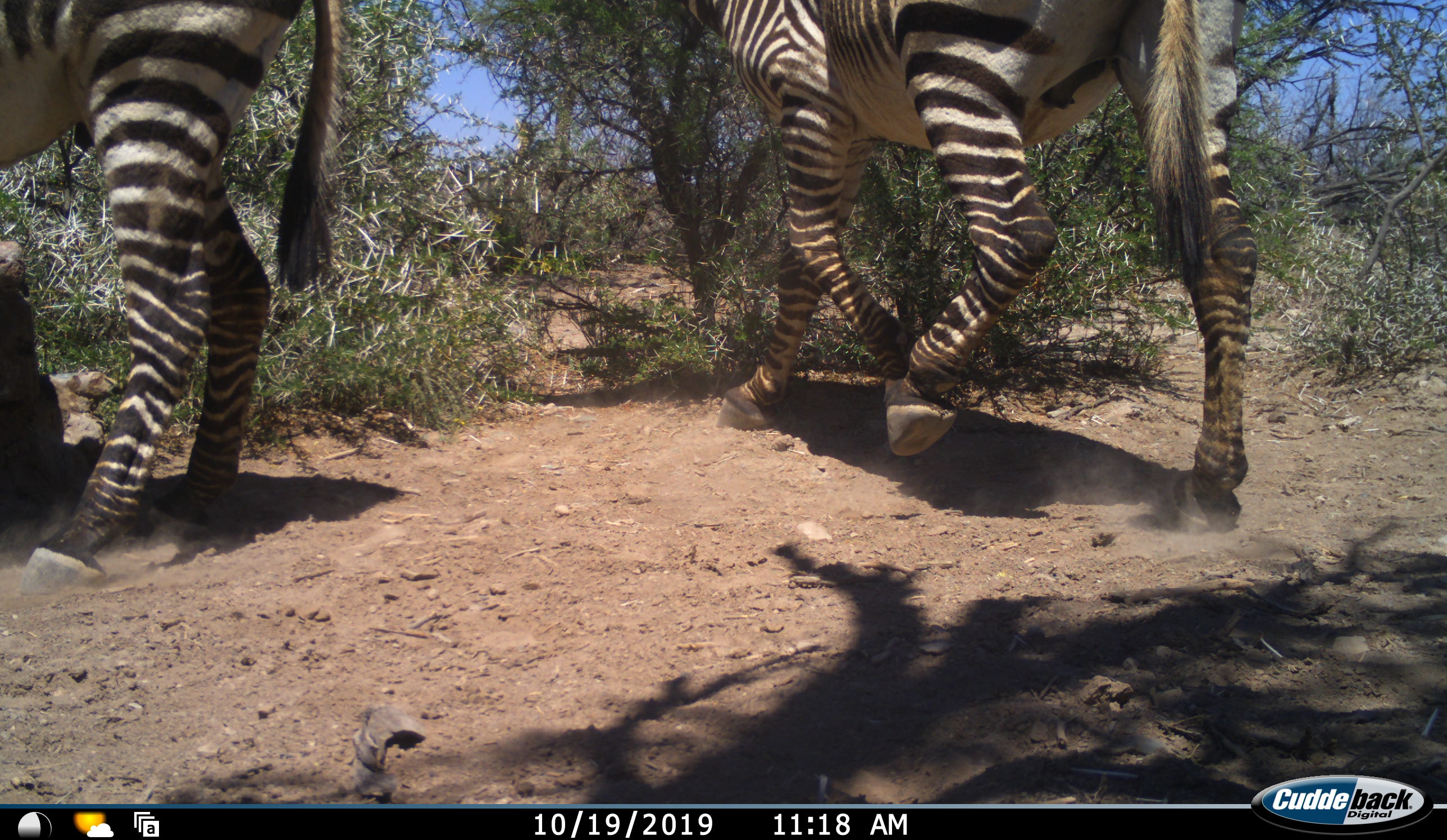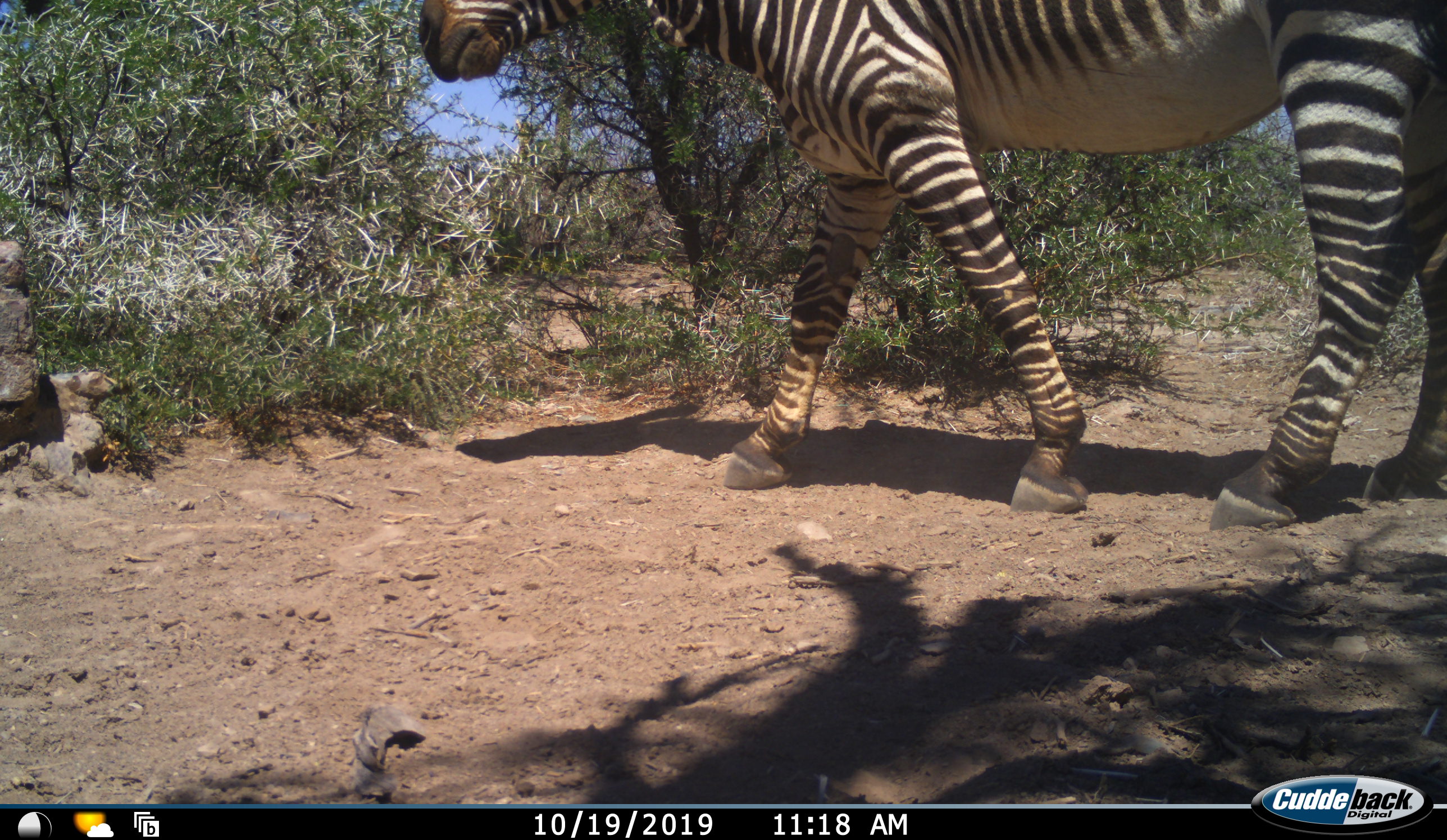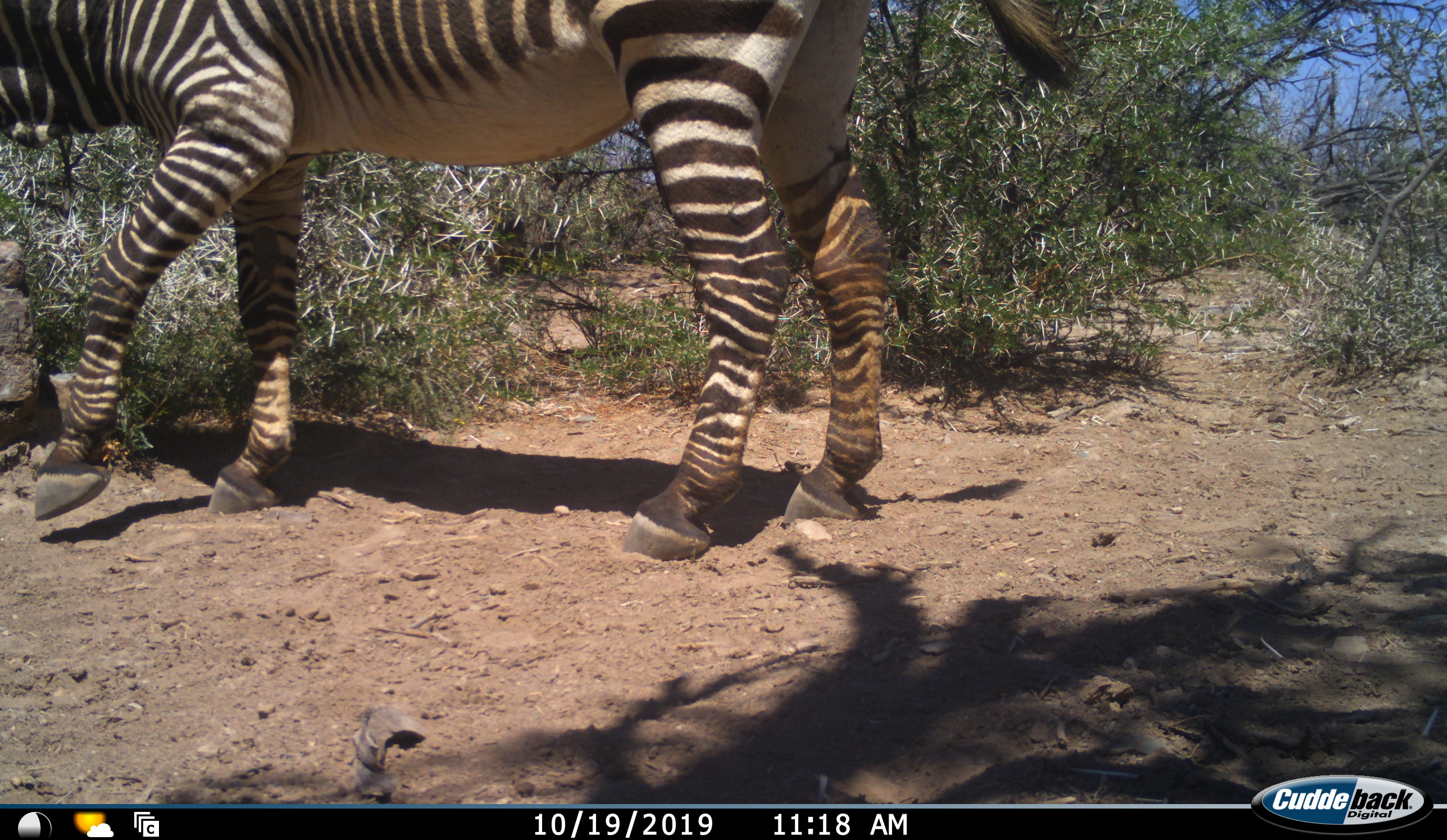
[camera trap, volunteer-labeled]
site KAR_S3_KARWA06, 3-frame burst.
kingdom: Animalia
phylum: Chordata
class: Mammalia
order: Perissodactyla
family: Equidae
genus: Equus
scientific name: Equus zebra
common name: mountain zebra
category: zebramountain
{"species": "zebramountain (mountain zebra) (Equus zebra)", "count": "2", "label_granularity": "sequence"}